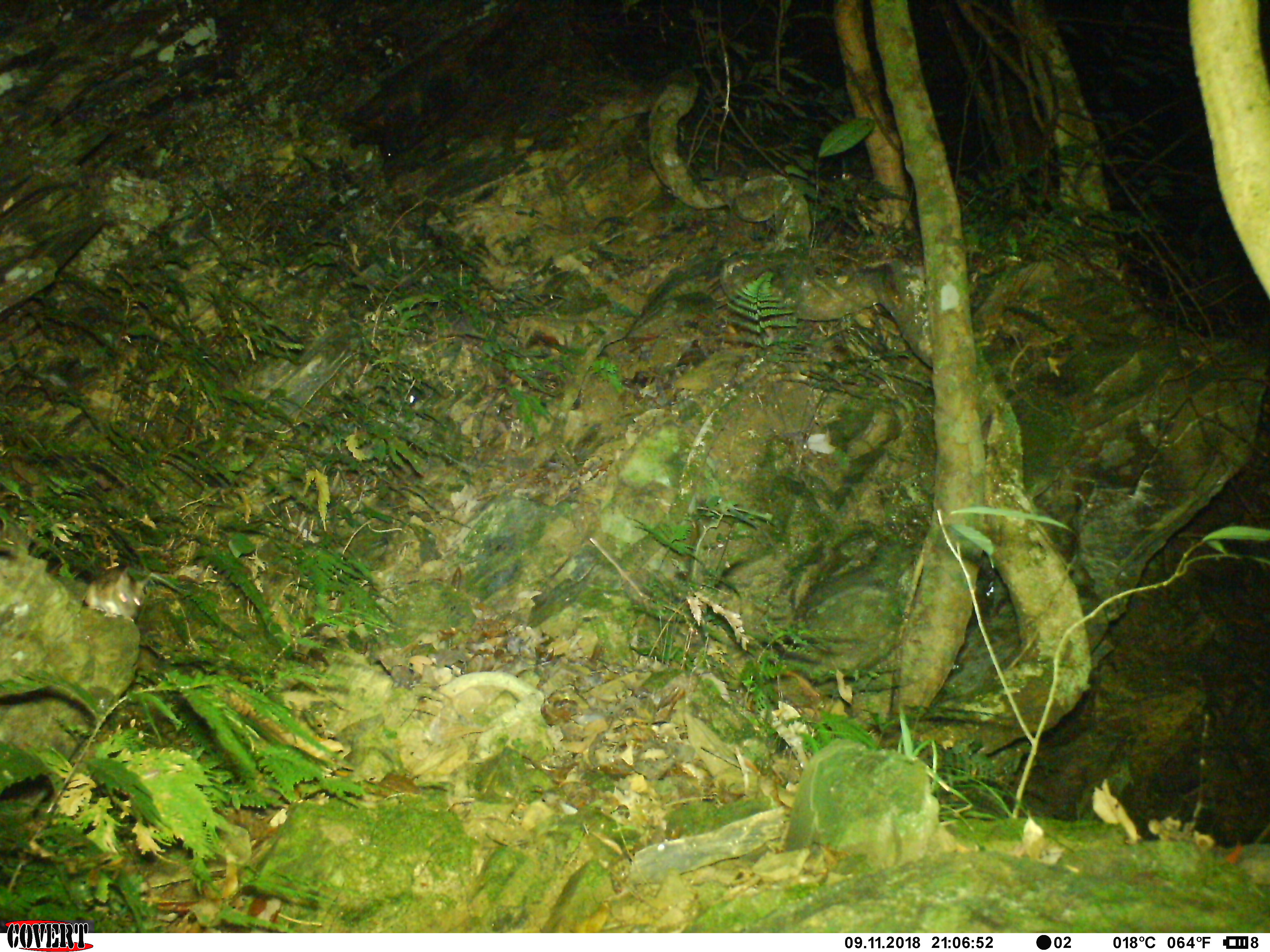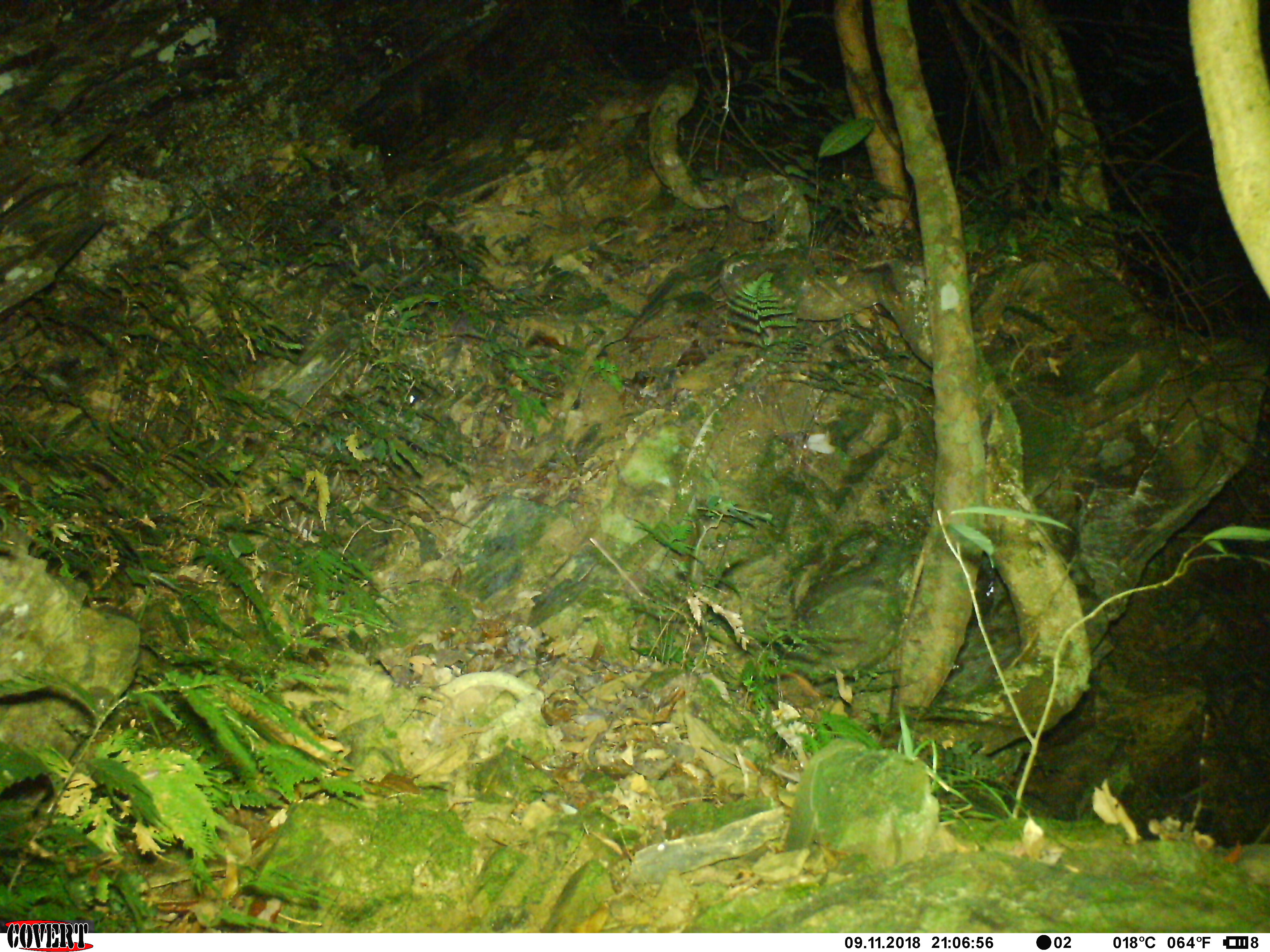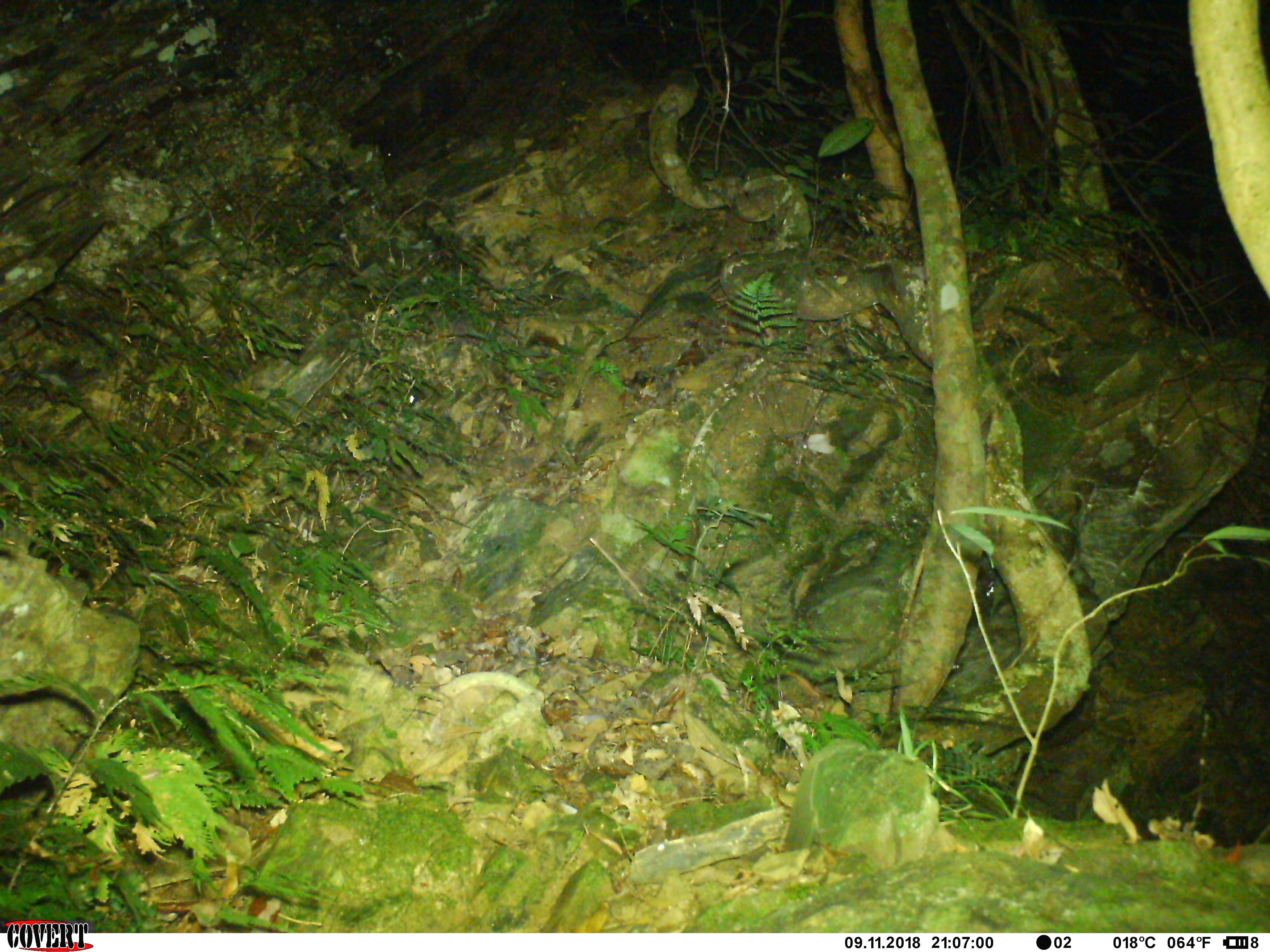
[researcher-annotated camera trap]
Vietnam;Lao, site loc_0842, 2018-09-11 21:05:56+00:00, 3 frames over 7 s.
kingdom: Animalia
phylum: Chordata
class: Mammalia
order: Rodentia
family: Muridae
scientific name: Muridae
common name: old-world mice and rats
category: unidentified murid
Unidentified murid (old-world mice and rats) (Muridae). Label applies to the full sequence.